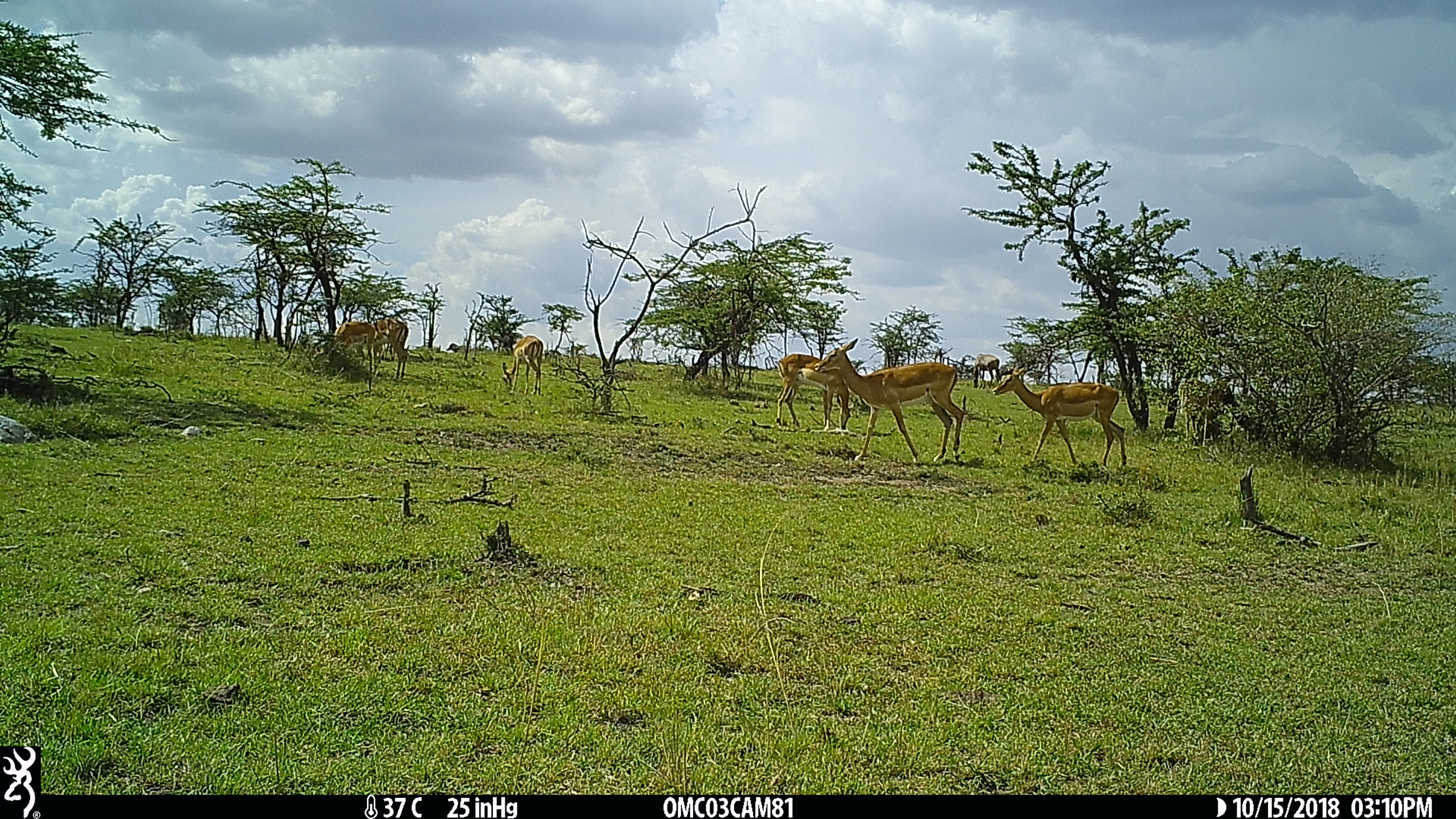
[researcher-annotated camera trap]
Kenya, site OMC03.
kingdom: Animalia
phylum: Chordata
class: Mammalia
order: Artiodactyla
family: Bovidae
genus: Aepyceros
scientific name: Aepyceros melampus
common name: impala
Impala (Aepyceros melampus).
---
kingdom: Animalia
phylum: Chordata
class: Mammalia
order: Artiodactyla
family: Bovidae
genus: Damaliscus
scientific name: Damaliscus lunatus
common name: topi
Topi (Damaliscus lunatus).